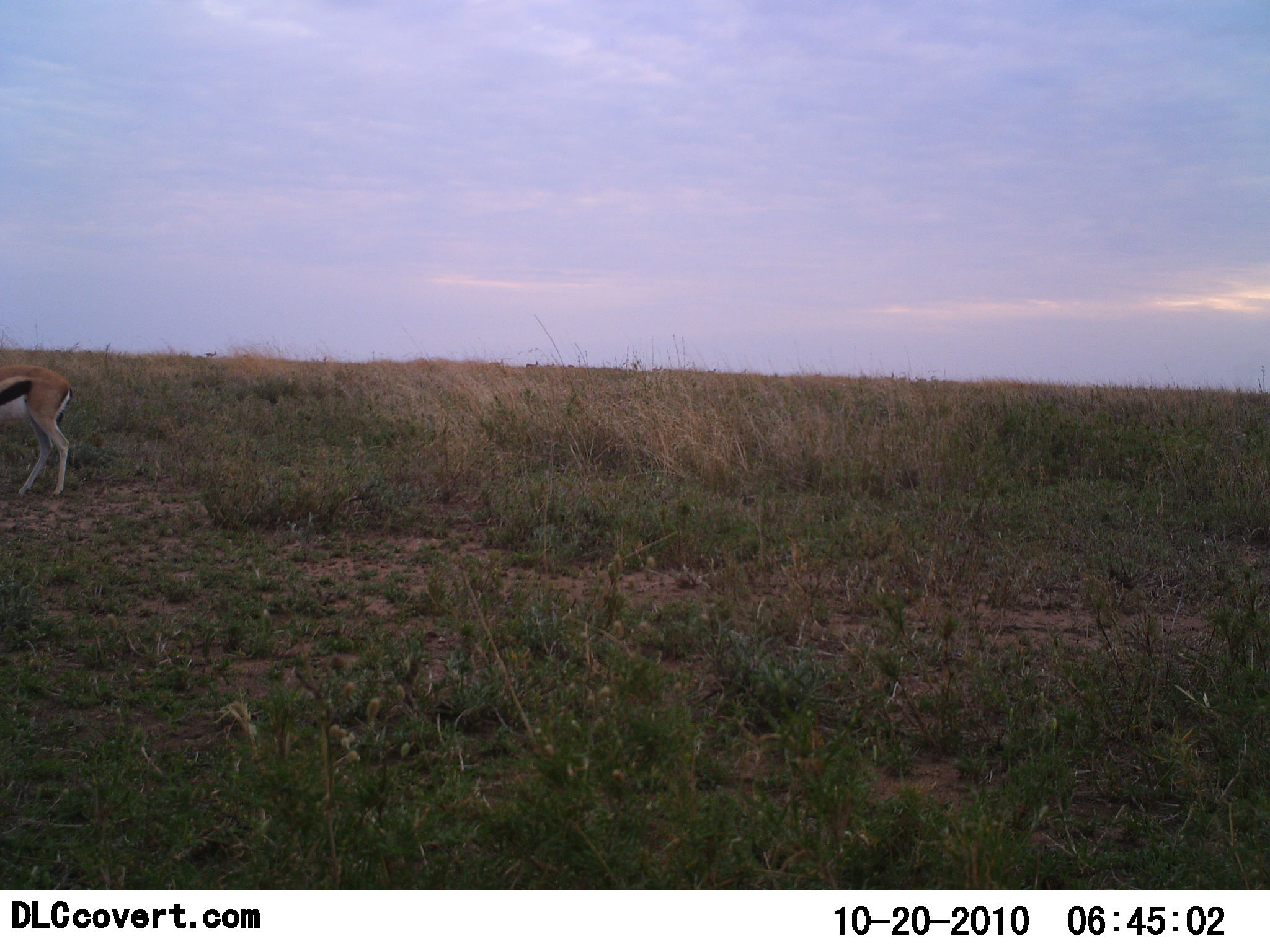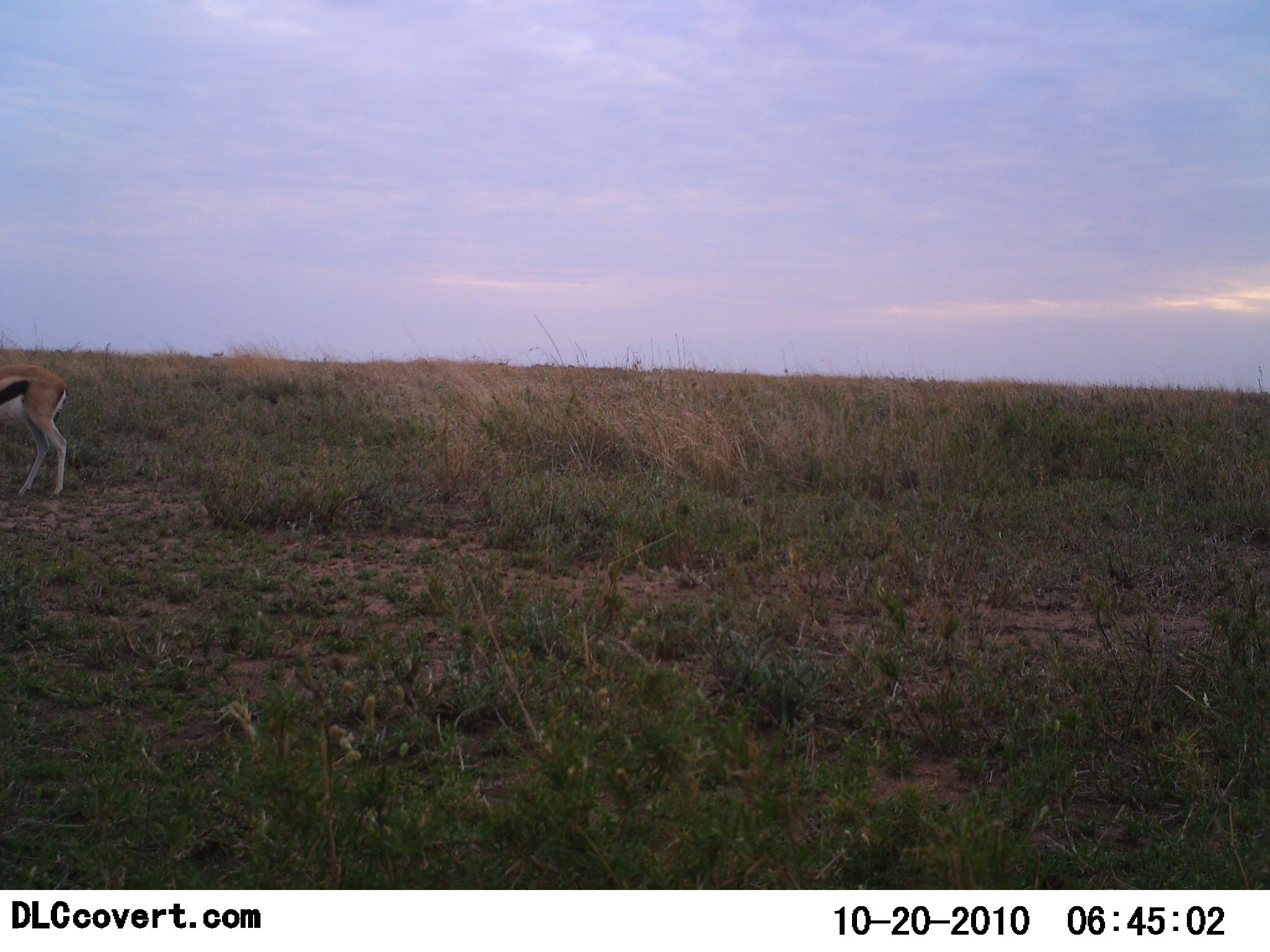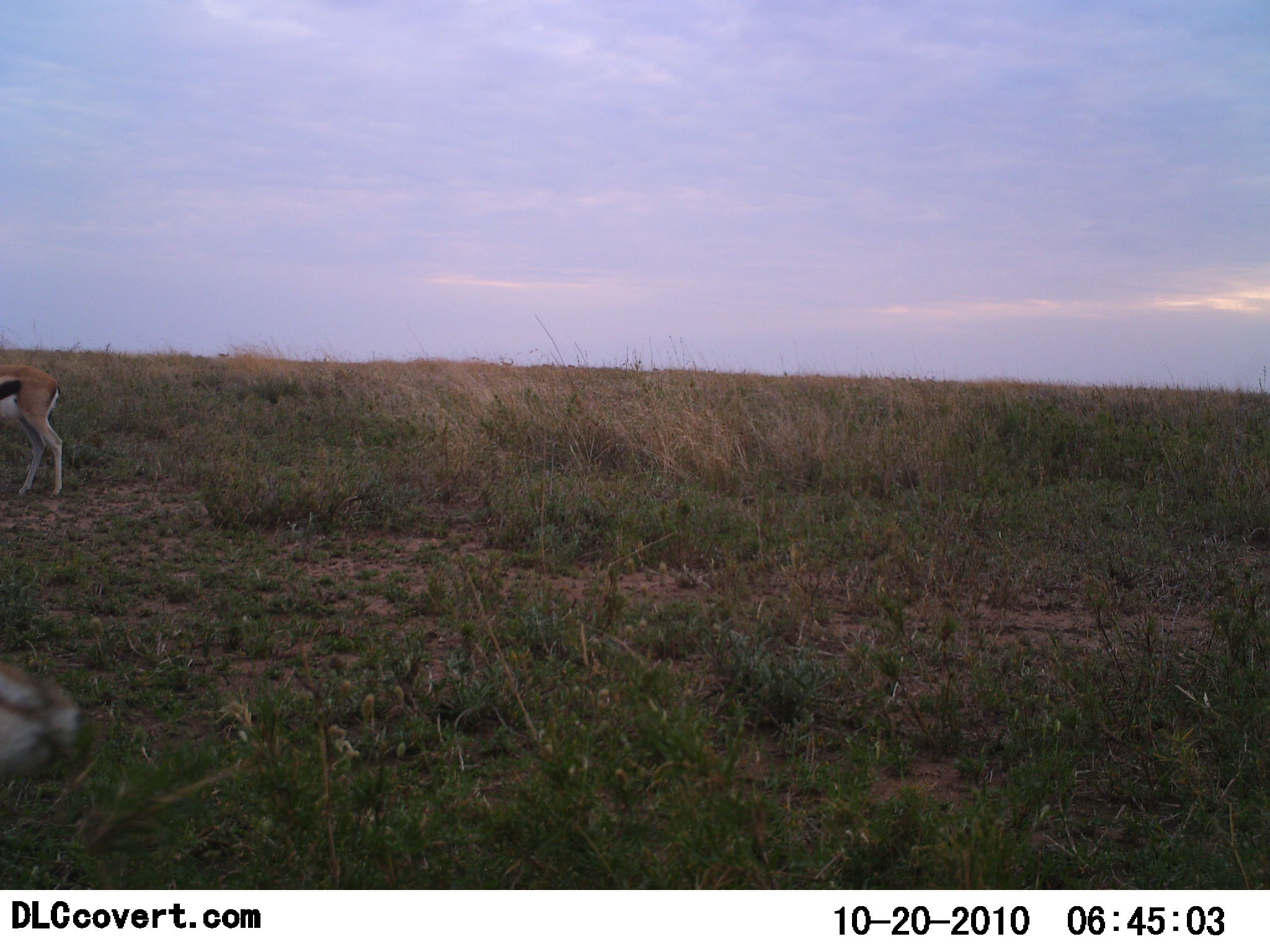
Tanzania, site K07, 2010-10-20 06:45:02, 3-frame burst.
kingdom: Animalia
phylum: Chordata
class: Mammalia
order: Artiodactyla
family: Bovidae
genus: Eudorcas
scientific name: Eudorcas thomsonii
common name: thomson's gazelle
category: gazellethomsons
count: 1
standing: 69%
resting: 0%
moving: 38%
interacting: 0%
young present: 0%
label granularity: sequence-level